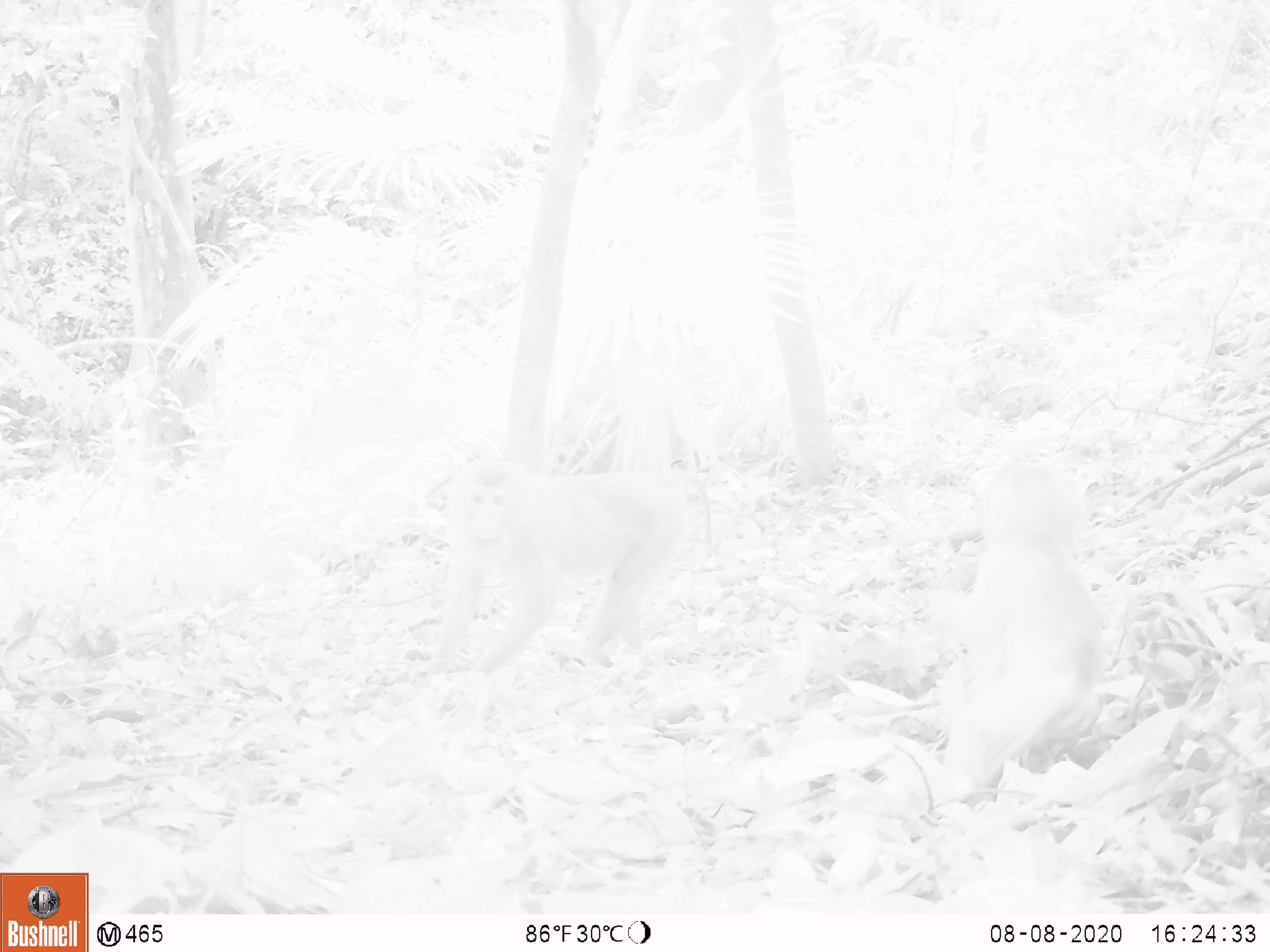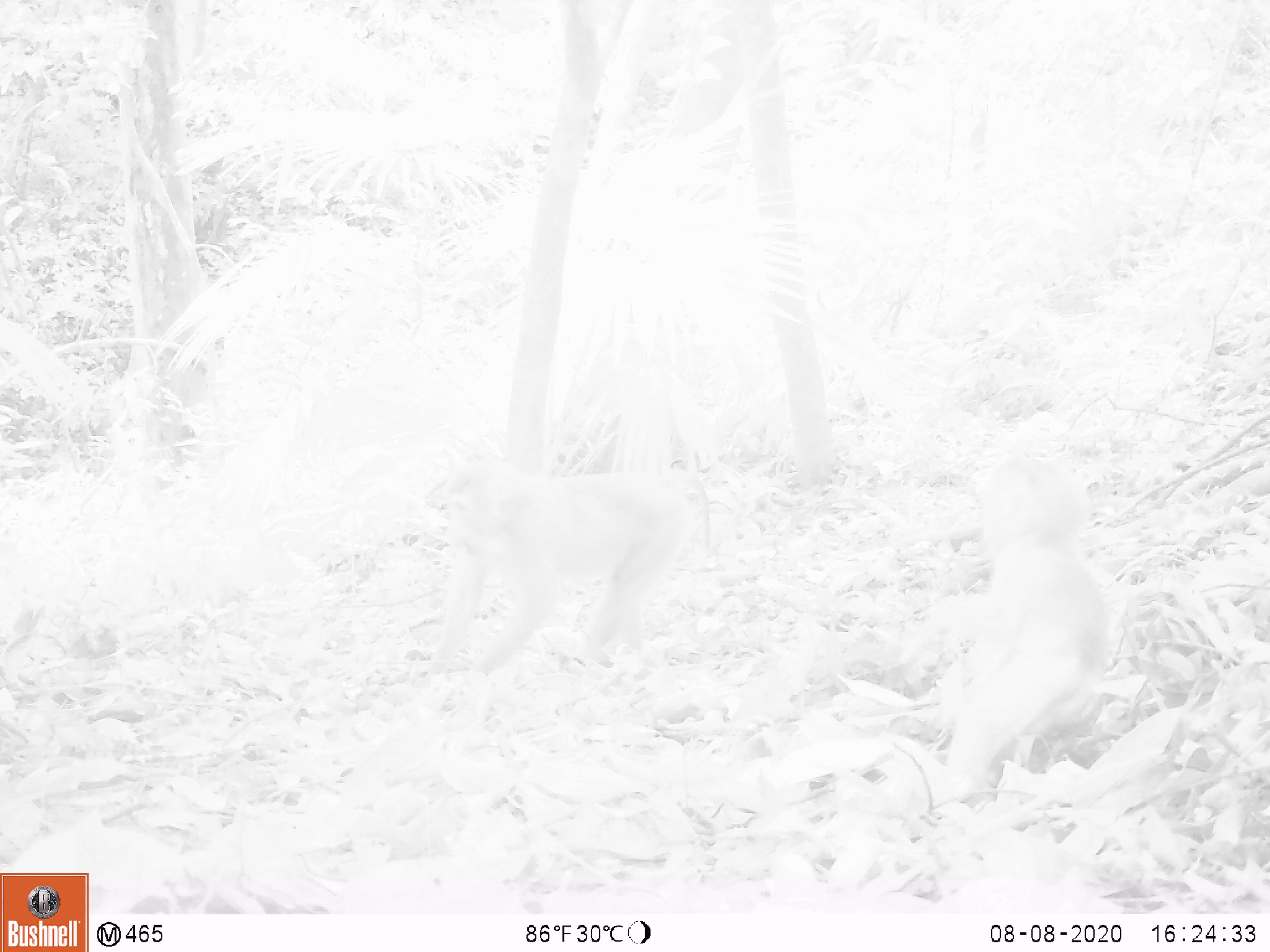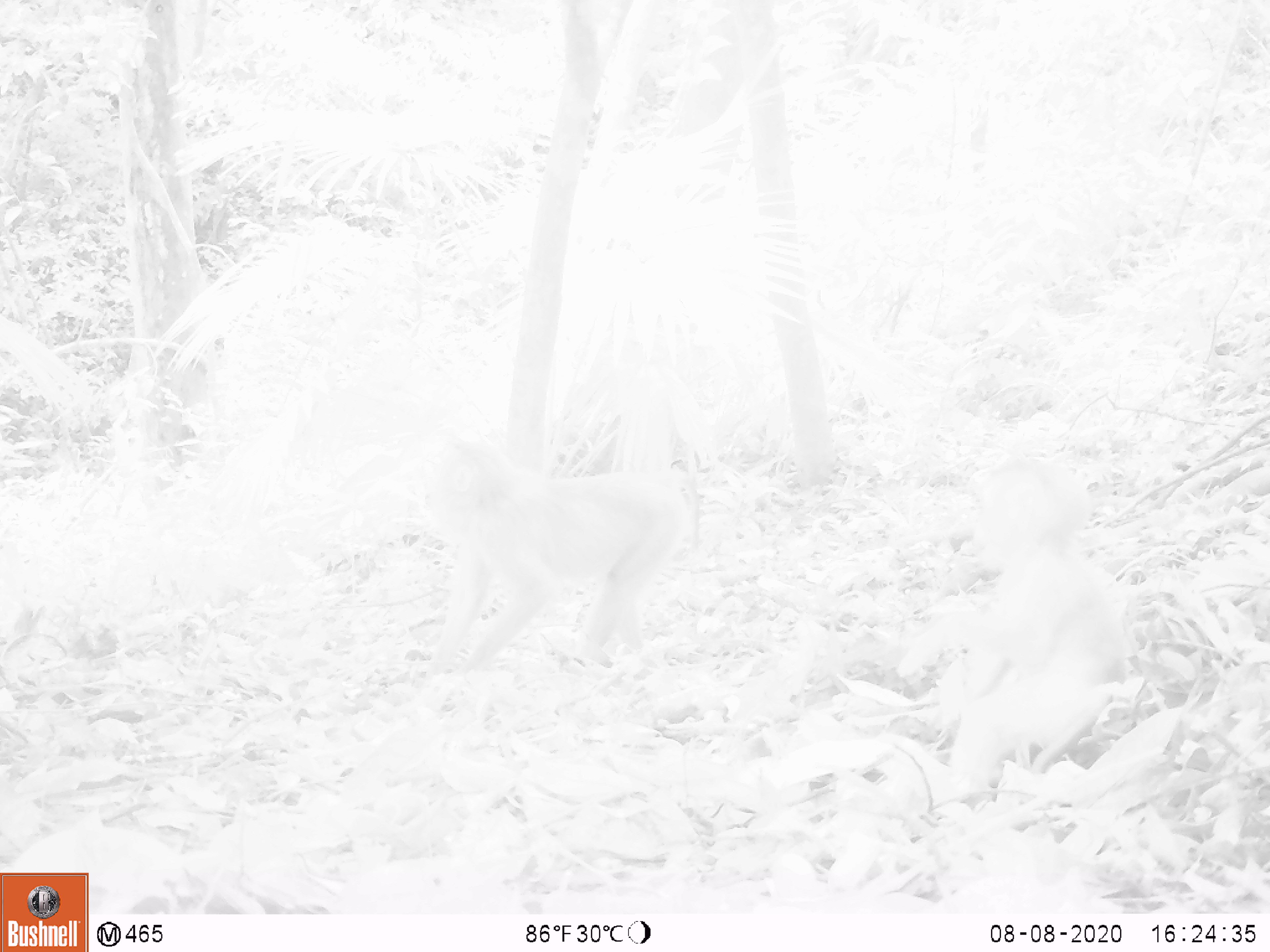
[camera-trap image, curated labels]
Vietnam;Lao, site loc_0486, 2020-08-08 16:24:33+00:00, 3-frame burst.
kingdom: Animalia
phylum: Chordata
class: Mammalia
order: Primates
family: Cercopithecidae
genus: Macaca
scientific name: Macaca nemestrina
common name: pig-tailed macaque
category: pig tailed macaque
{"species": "pig tailed macaque (pig-tailed macaque) (Macaca nemestrina)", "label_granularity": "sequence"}